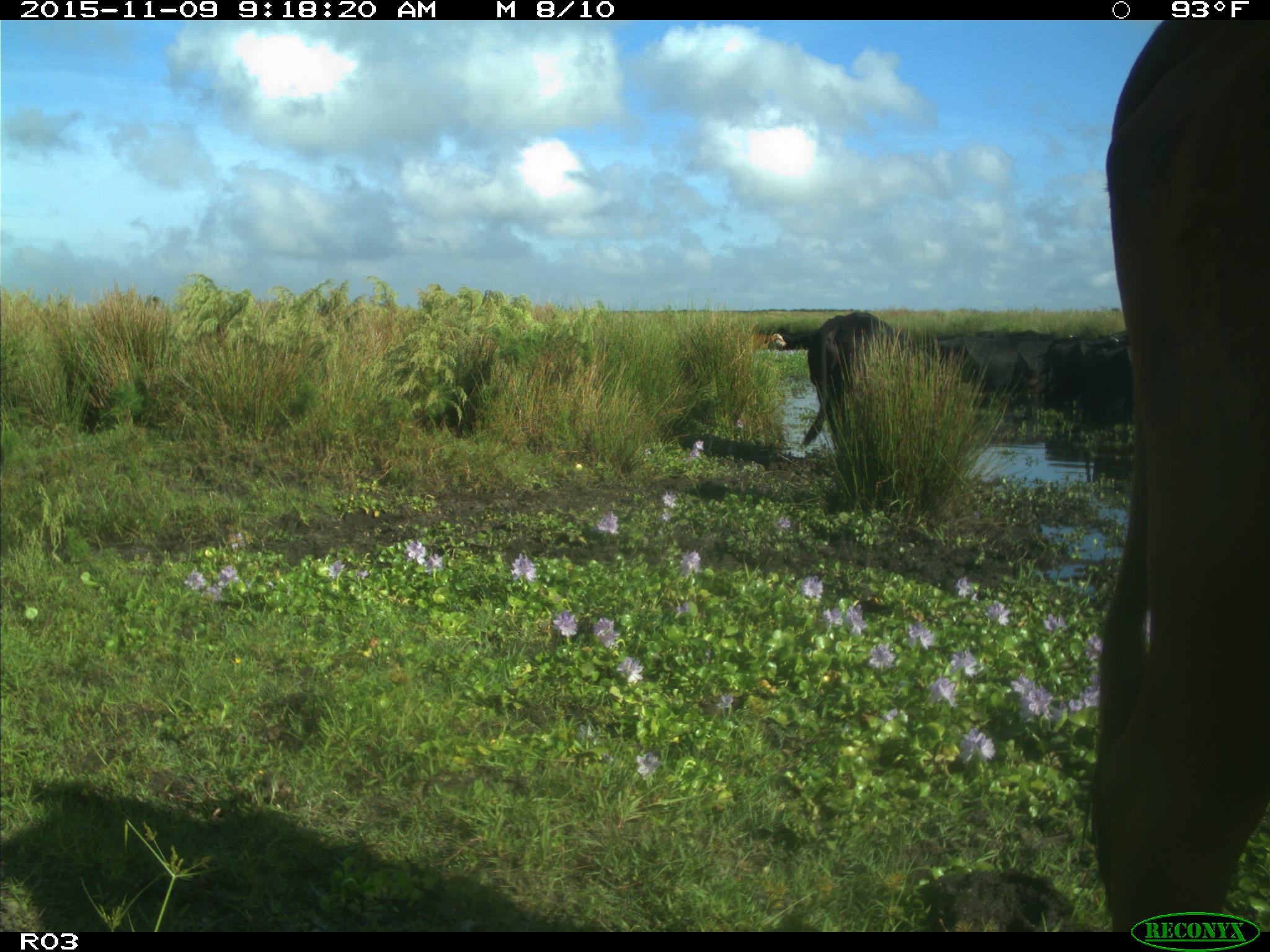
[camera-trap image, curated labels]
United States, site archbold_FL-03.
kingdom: Animalia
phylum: Chordata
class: Mammalia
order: Artiodactyla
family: Bovidae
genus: Bos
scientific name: Bos taurus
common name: domestic cow